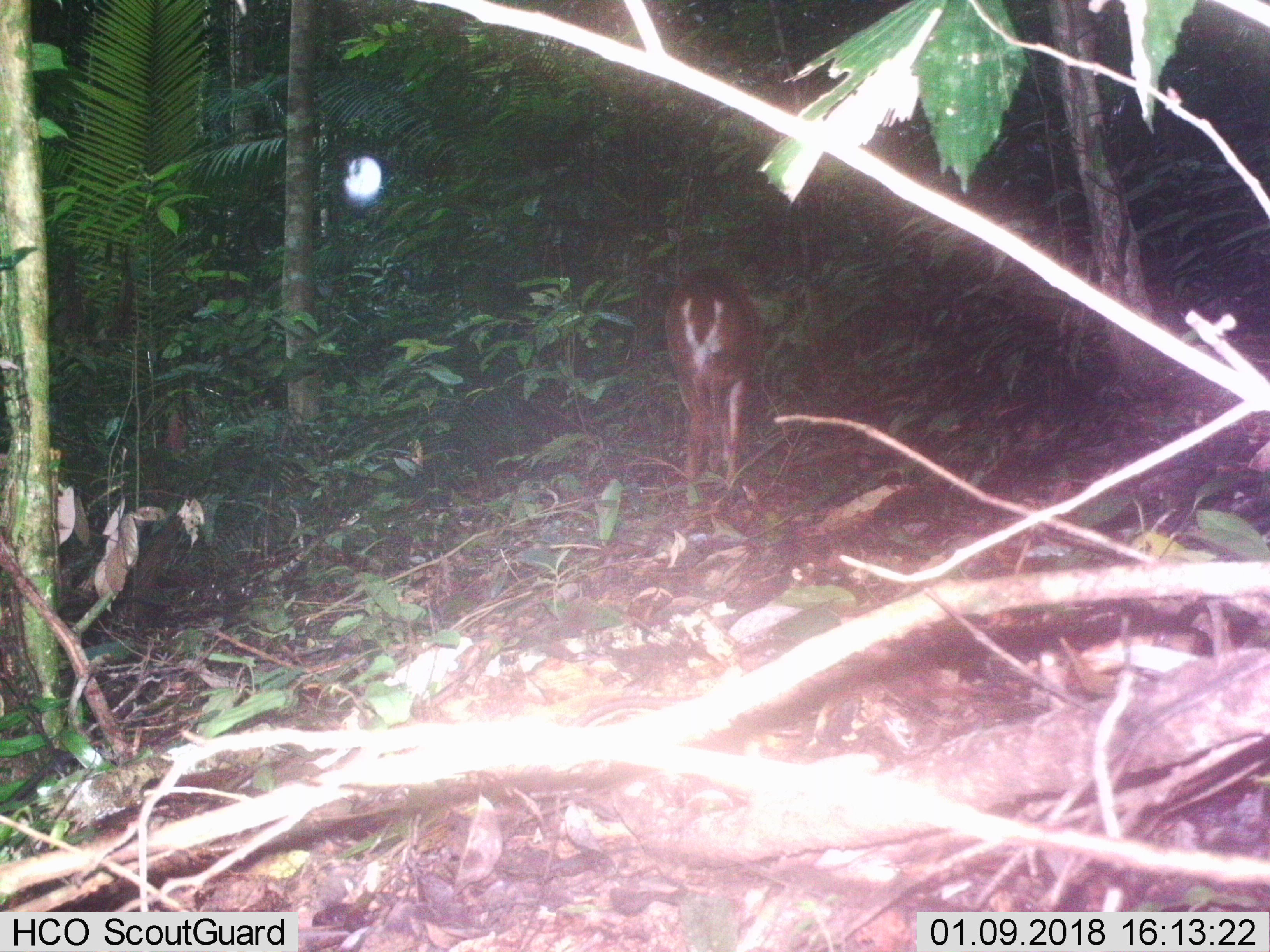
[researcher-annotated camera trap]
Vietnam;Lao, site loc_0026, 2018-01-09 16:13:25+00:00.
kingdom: Animalia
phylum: Chordata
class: Mammalia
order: Artiodactyla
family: Cervidae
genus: Muntiacus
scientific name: Muntiacus vuquangensis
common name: large-antlered muntjac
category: large antlered muntjac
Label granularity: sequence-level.